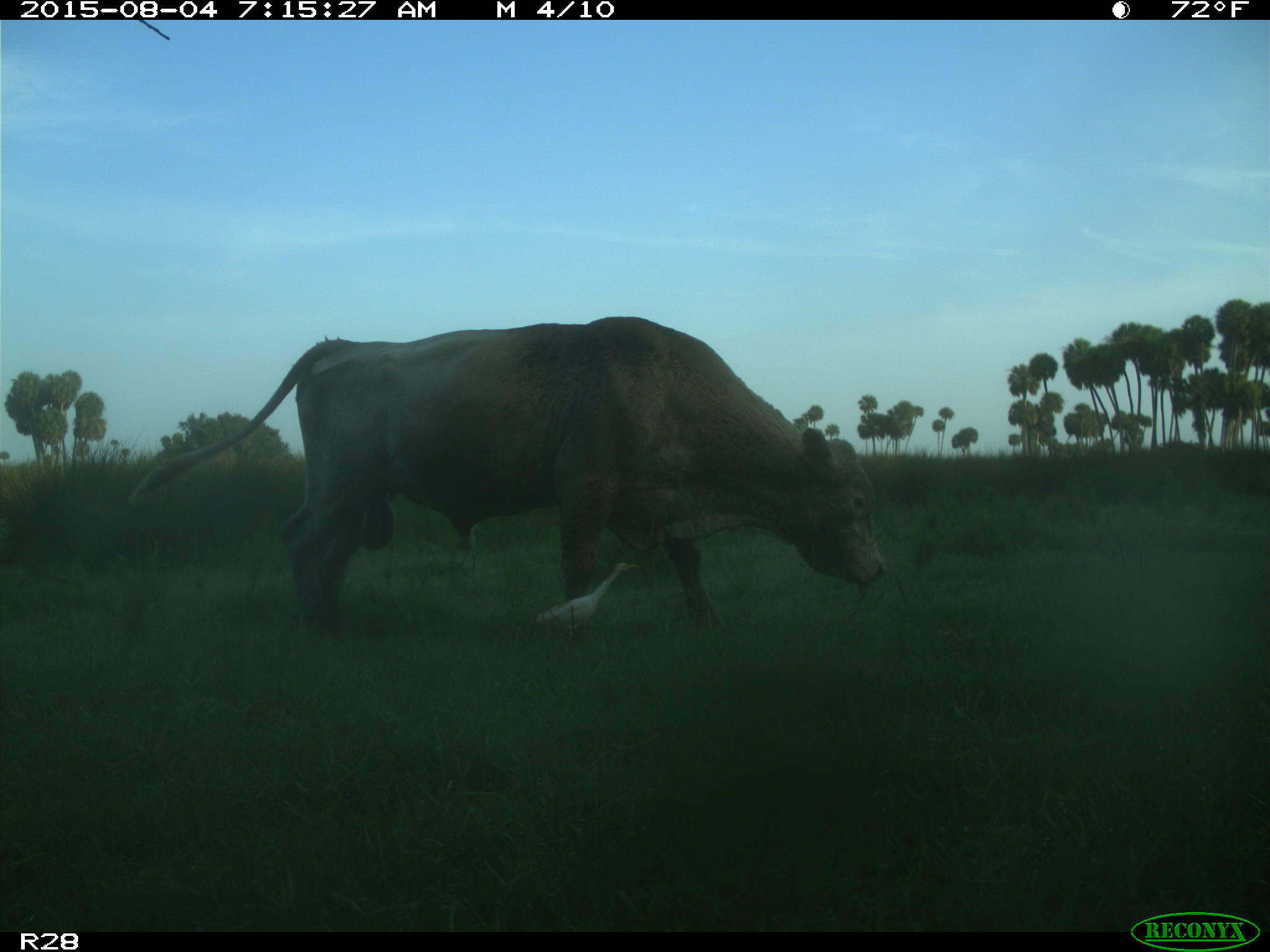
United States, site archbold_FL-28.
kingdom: Animalia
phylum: Chordata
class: Mammalia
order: Artiodactyla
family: Bovidae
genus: Bos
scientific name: Bos taurus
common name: domestic cow